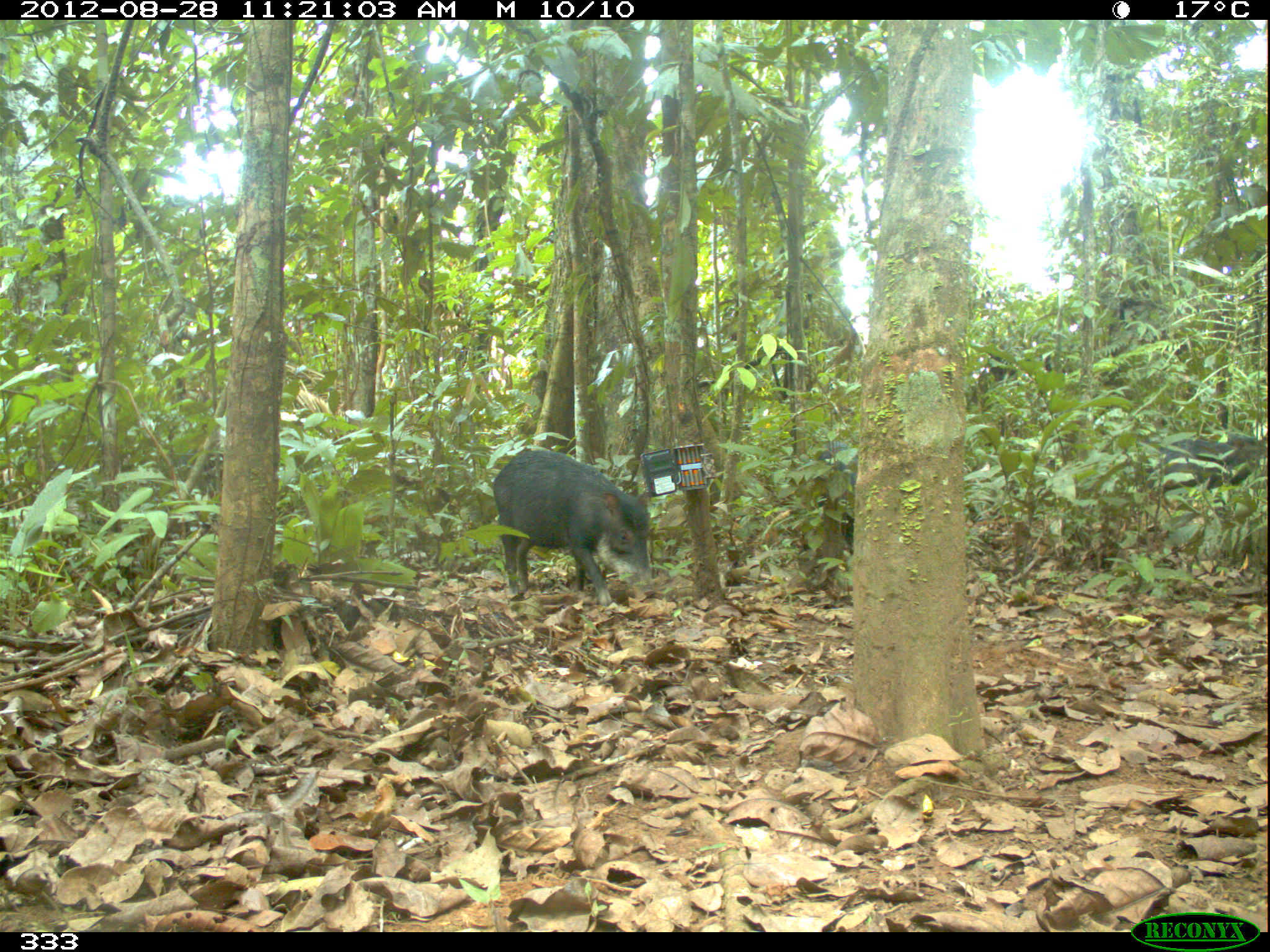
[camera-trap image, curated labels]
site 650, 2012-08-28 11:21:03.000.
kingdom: Animalia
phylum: Chordata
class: Mammalia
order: Artiodactyla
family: Tayassuidae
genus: Tayassu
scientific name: Tayassu pecari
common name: white-lipped peccary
Tayassu pecari (white-lipped peccary).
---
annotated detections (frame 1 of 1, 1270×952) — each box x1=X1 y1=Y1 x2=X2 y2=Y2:
tayassu pecari: x1=491 y1=449 x2=654 y2=607; x1=1142 y1=432 x2=1268 y2=502; x1=814 y1=440 x2=858 y2=551